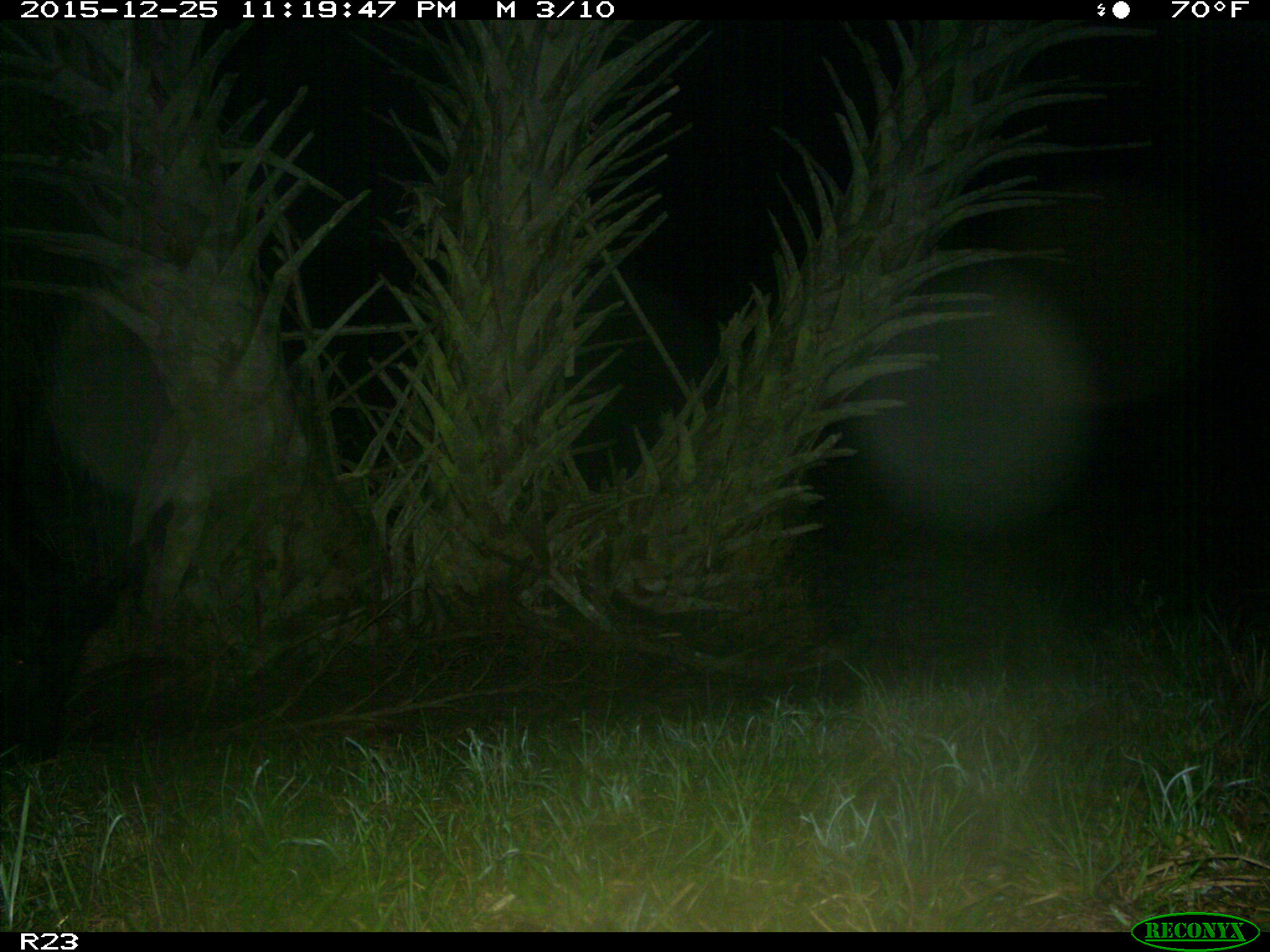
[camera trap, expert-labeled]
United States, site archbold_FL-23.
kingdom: Animalia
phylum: Chordata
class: Mammalia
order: Artiodactyla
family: Suidae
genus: Sus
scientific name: Sus scrofa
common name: wild boar